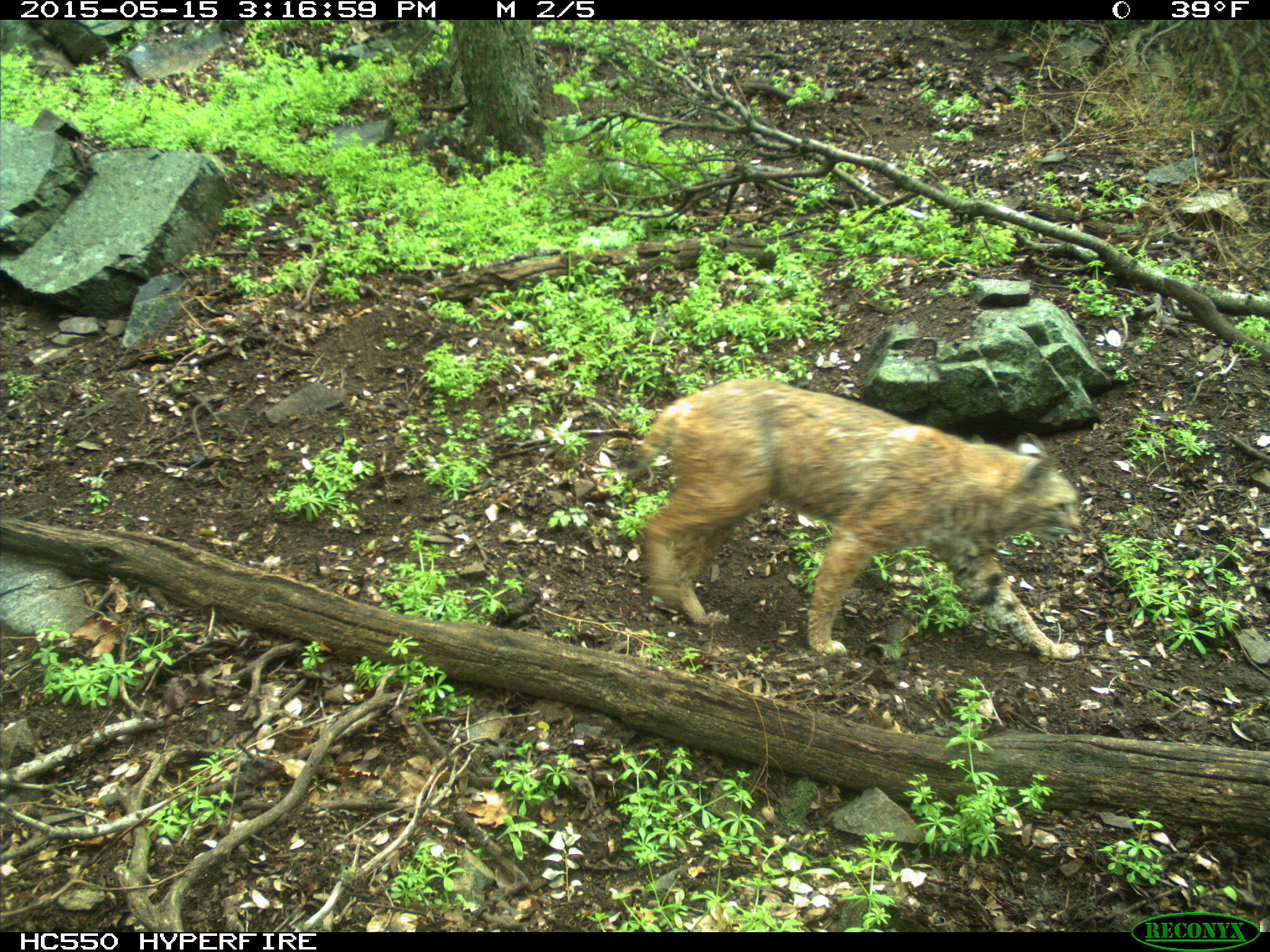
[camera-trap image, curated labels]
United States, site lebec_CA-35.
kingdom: Animalia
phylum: Chordata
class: Mammalia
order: Carnivora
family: Felidae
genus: Lynx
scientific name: Lynx rufus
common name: bobcat